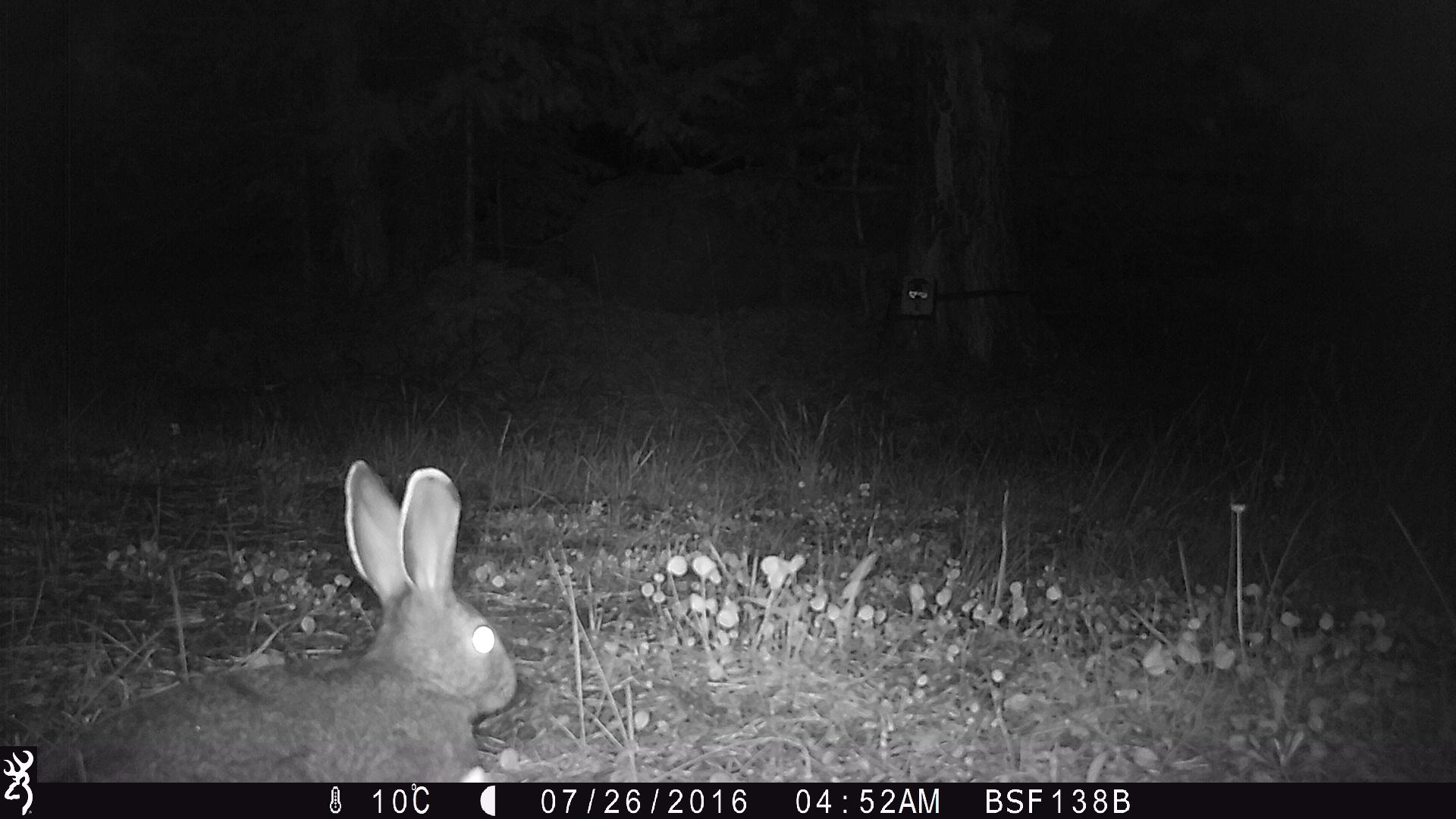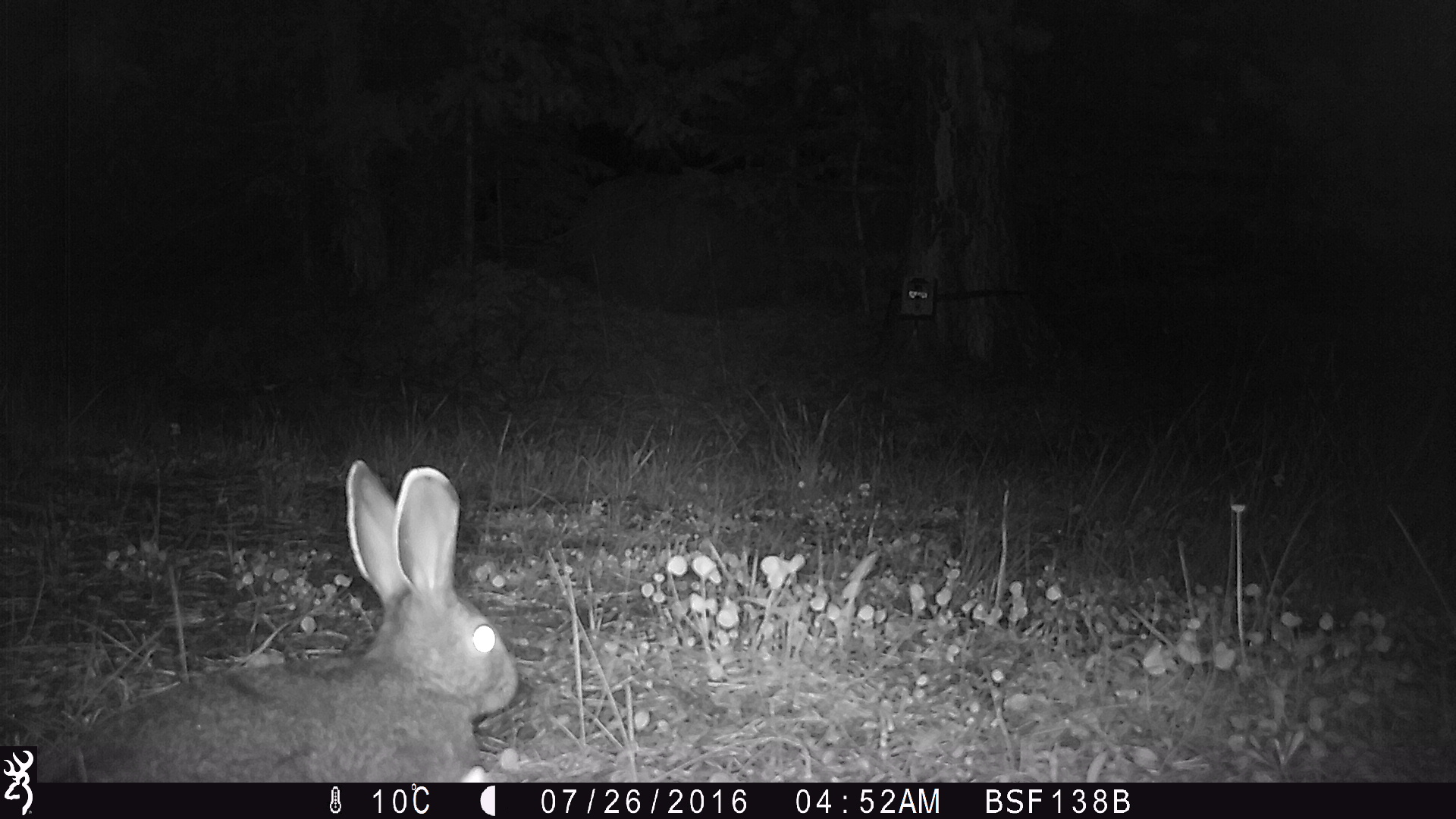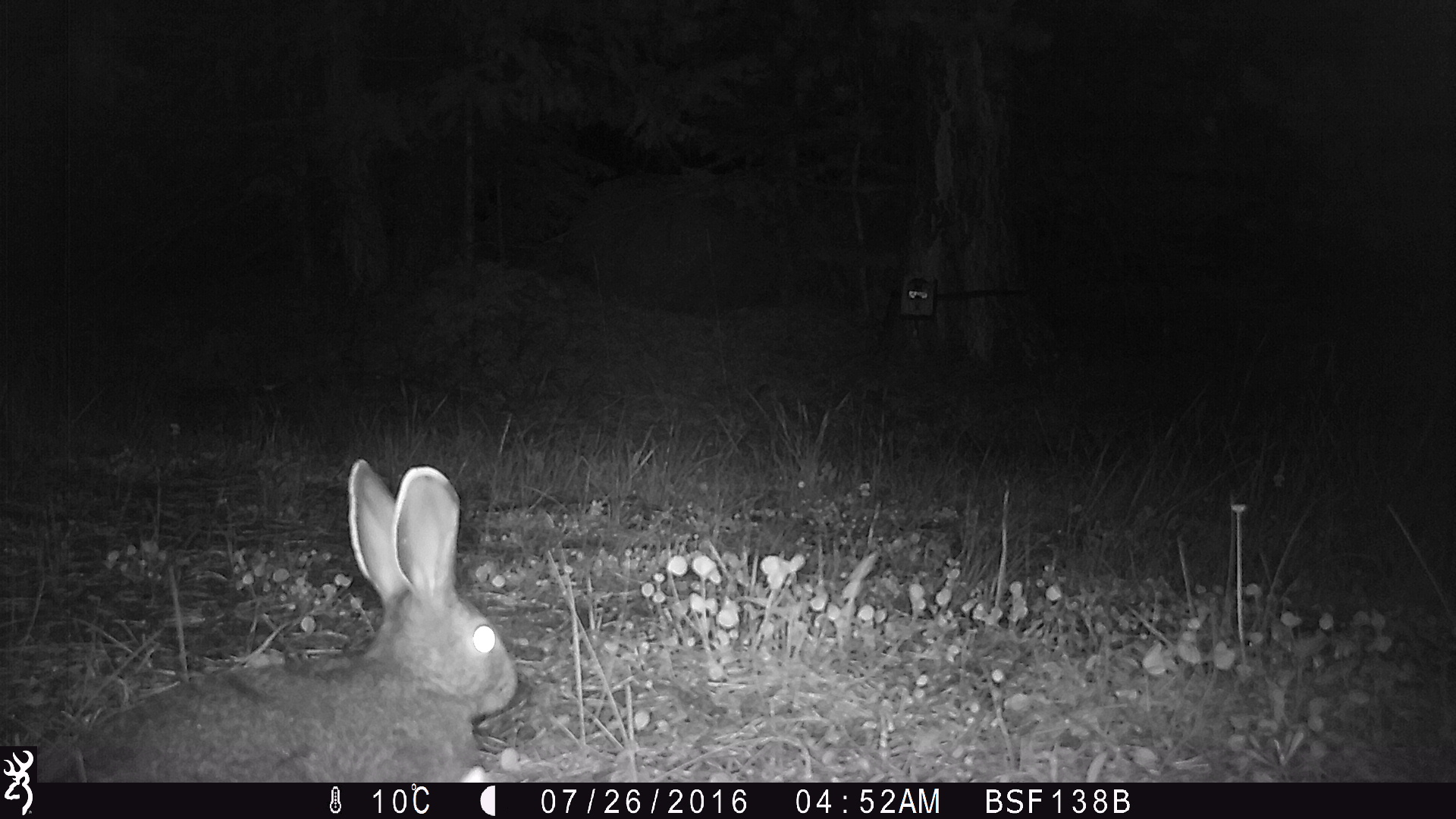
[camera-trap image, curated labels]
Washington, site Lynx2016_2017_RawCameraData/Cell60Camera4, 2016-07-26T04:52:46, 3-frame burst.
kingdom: Animalia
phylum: Chordata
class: Mammalia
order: Lagomorpha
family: Leporidae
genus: Lepus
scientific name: Lepus americanus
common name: snowshoe hare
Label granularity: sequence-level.